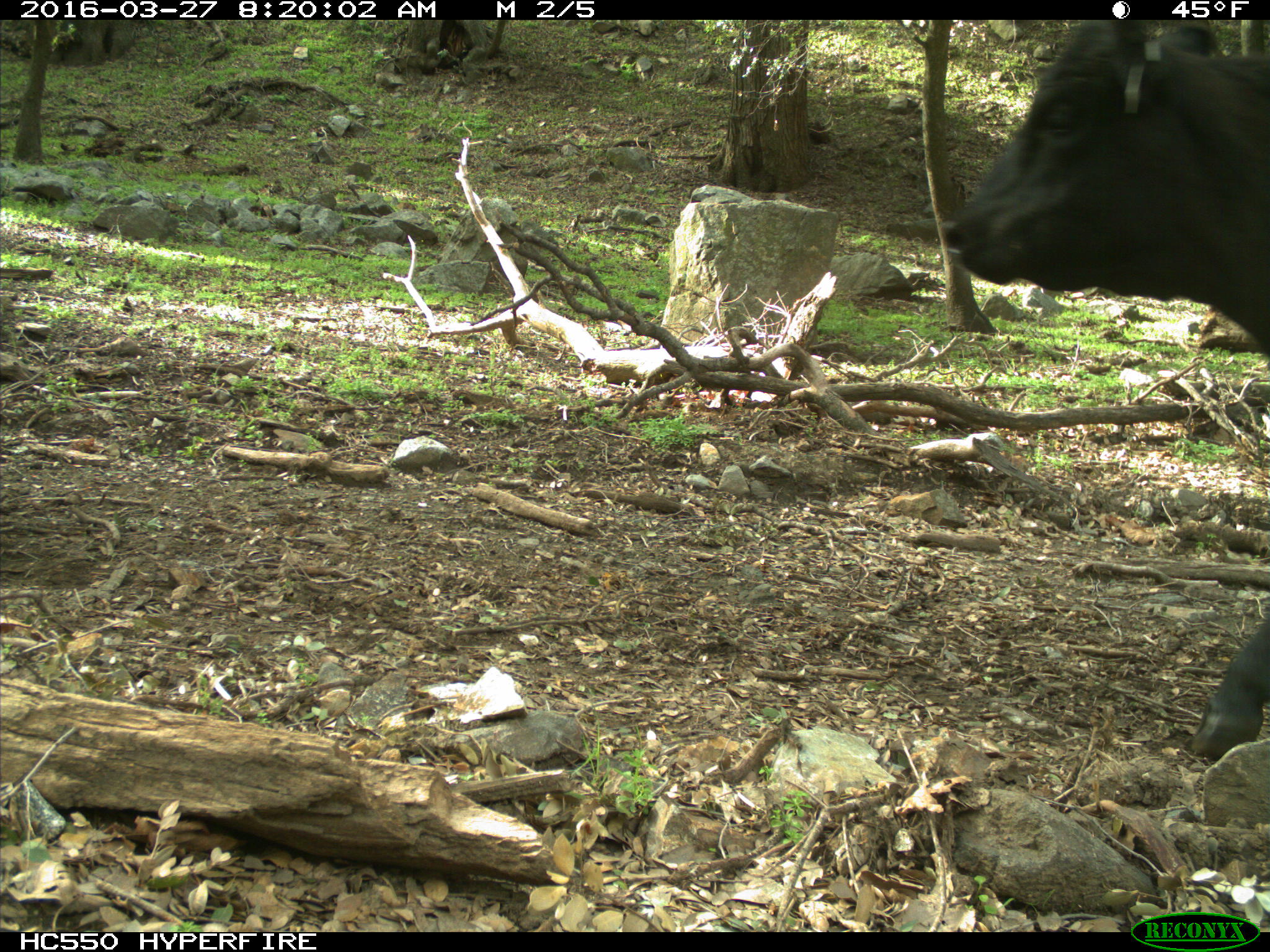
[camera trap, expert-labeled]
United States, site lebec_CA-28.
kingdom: Animalia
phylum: Chordata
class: Mammalia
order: Artiodactyla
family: Bovidae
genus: Bos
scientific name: Bos taurus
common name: domestic cow